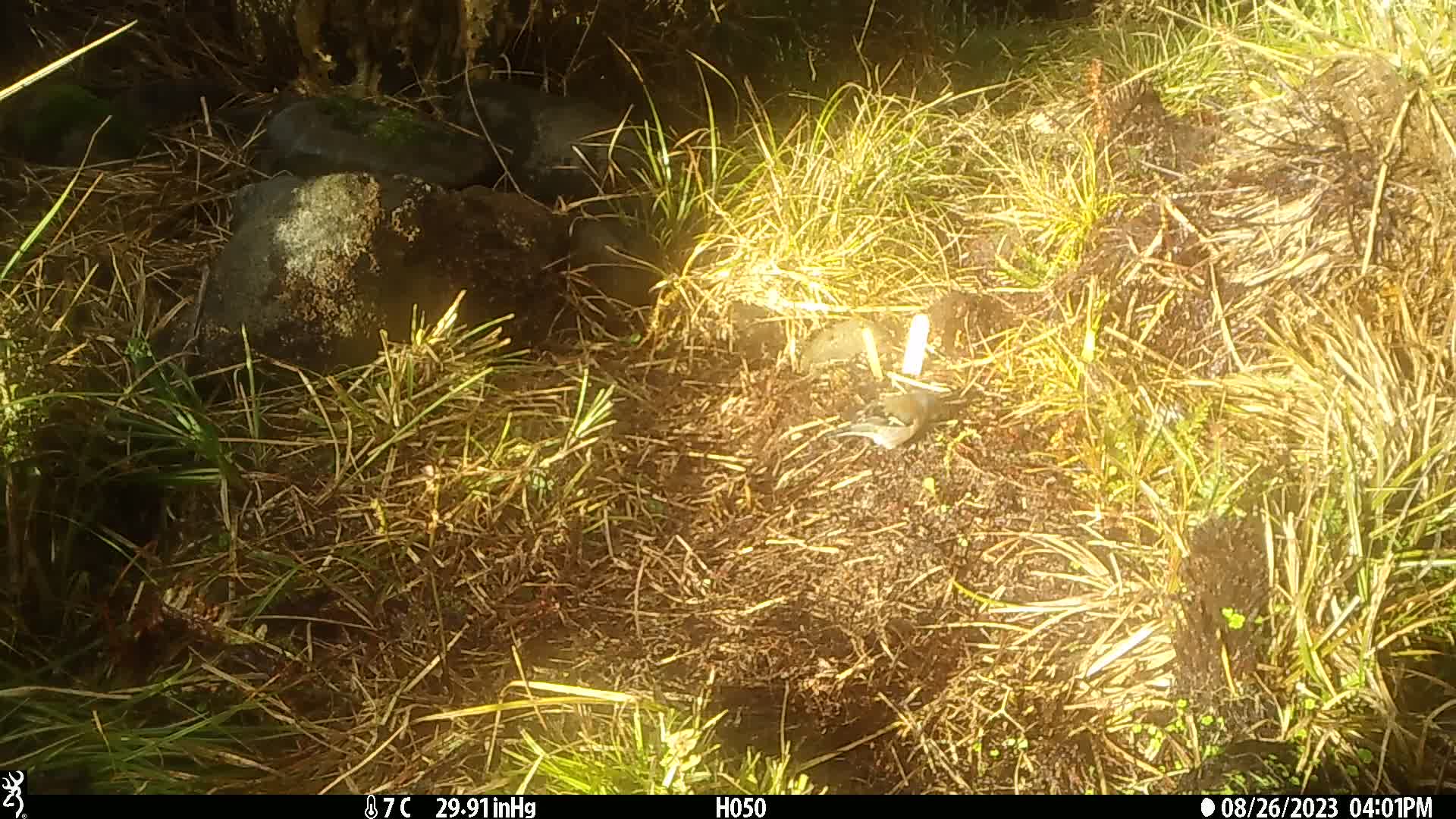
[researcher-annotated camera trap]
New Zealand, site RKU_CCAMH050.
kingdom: Animalia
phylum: Chordata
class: Aves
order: Passeriformes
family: Fringillidae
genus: Fringilla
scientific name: Fringilla coelebs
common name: common chaffinch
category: chaffinch